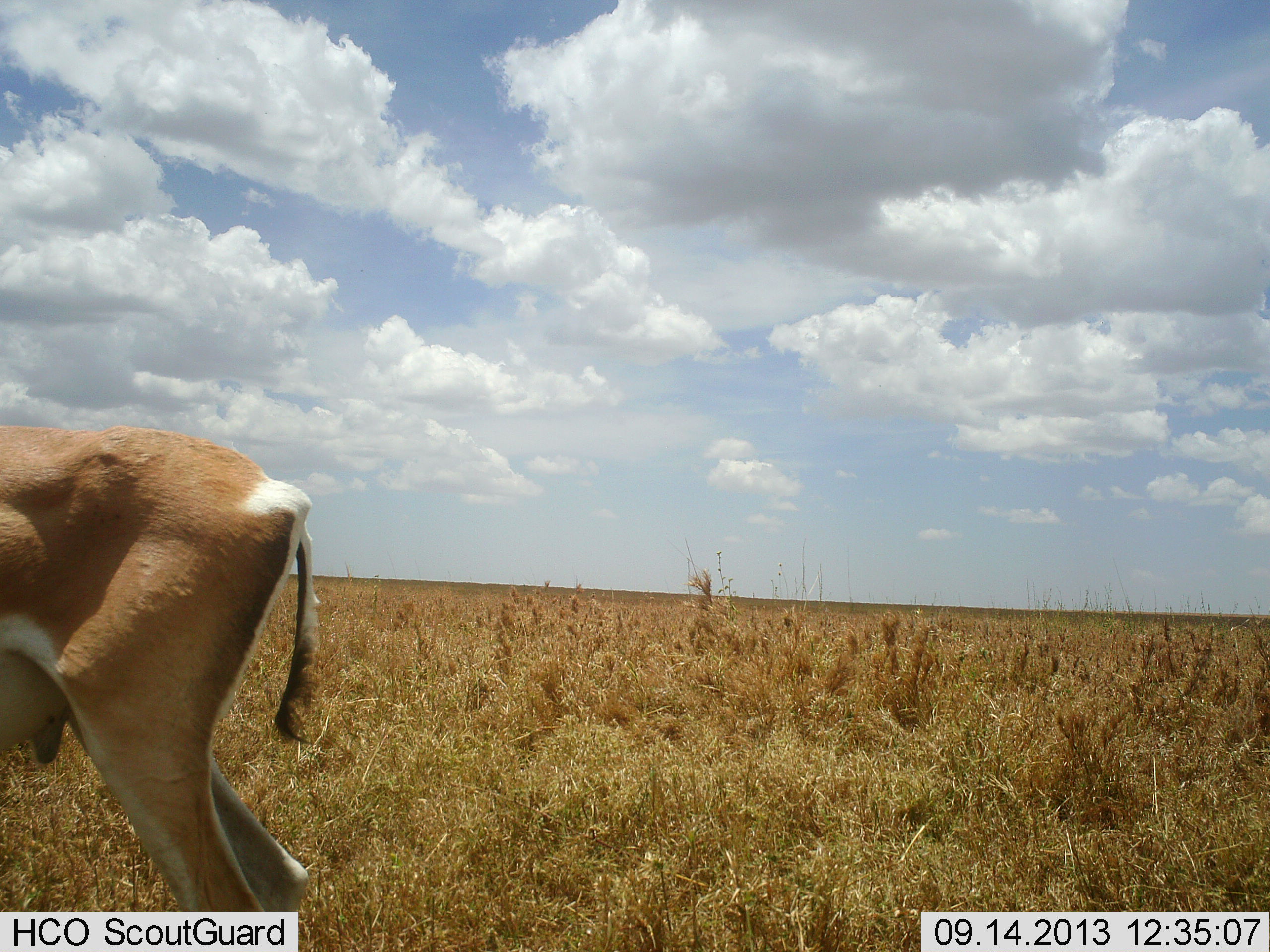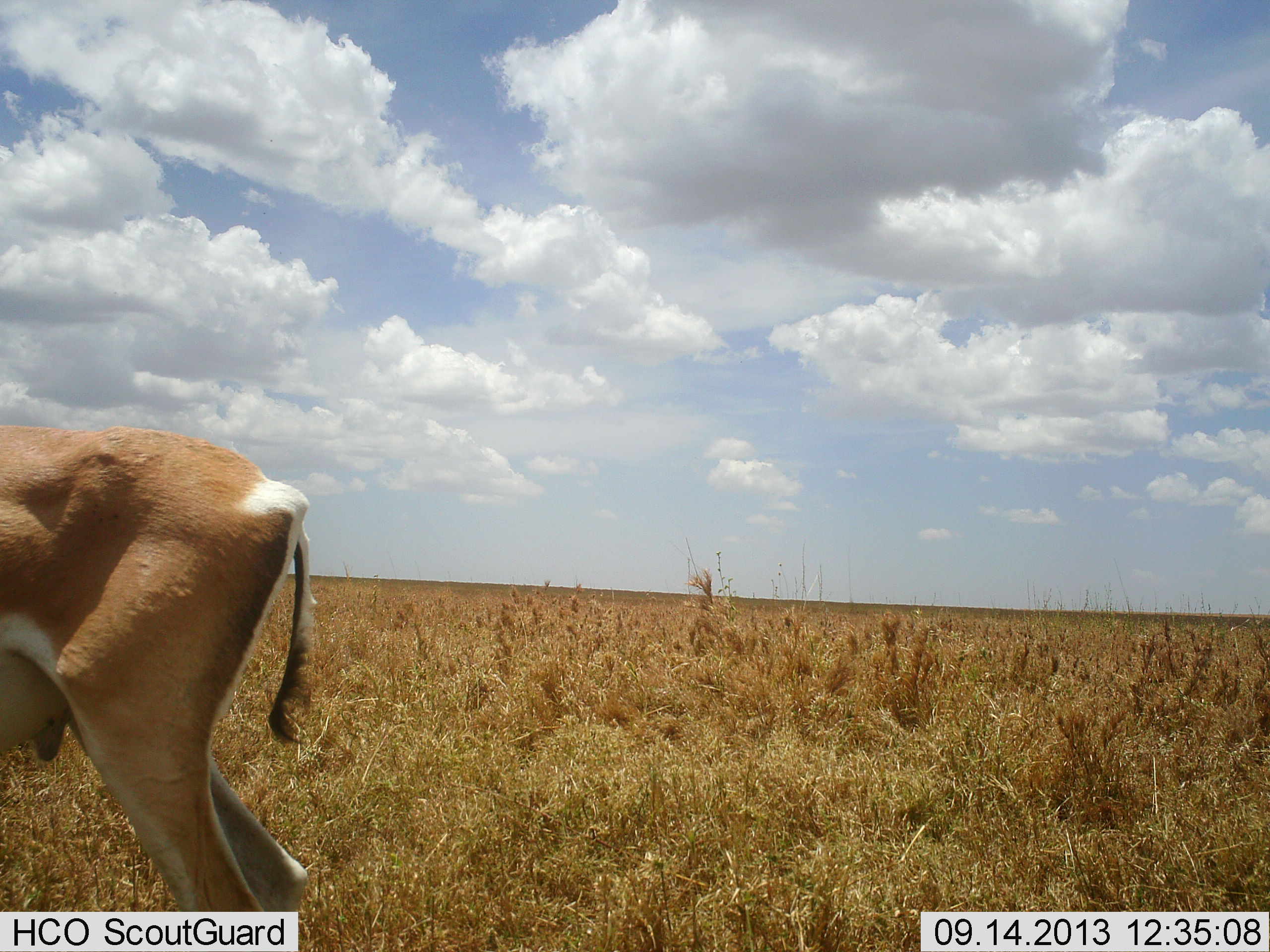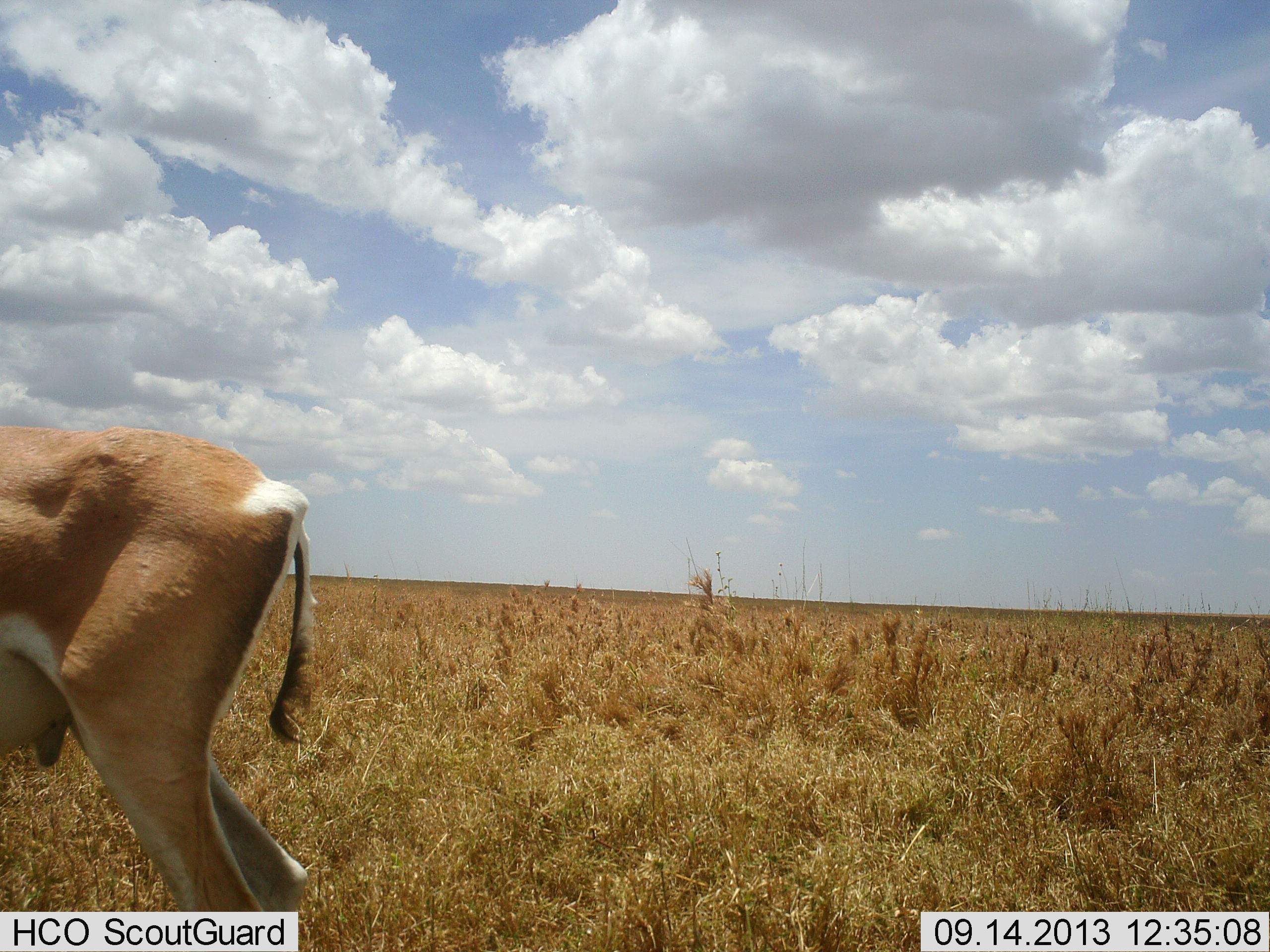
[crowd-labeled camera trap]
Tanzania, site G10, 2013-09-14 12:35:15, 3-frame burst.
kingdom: Animalia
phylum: Chordata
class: Mammalia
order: Artiodactyla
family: Bovidae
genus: Nanger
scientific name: Nanger granti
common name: grant's gazelle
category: gazellegrants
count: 1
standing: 91%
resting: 9%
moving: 5%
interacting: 0%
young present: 0%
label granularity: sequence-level